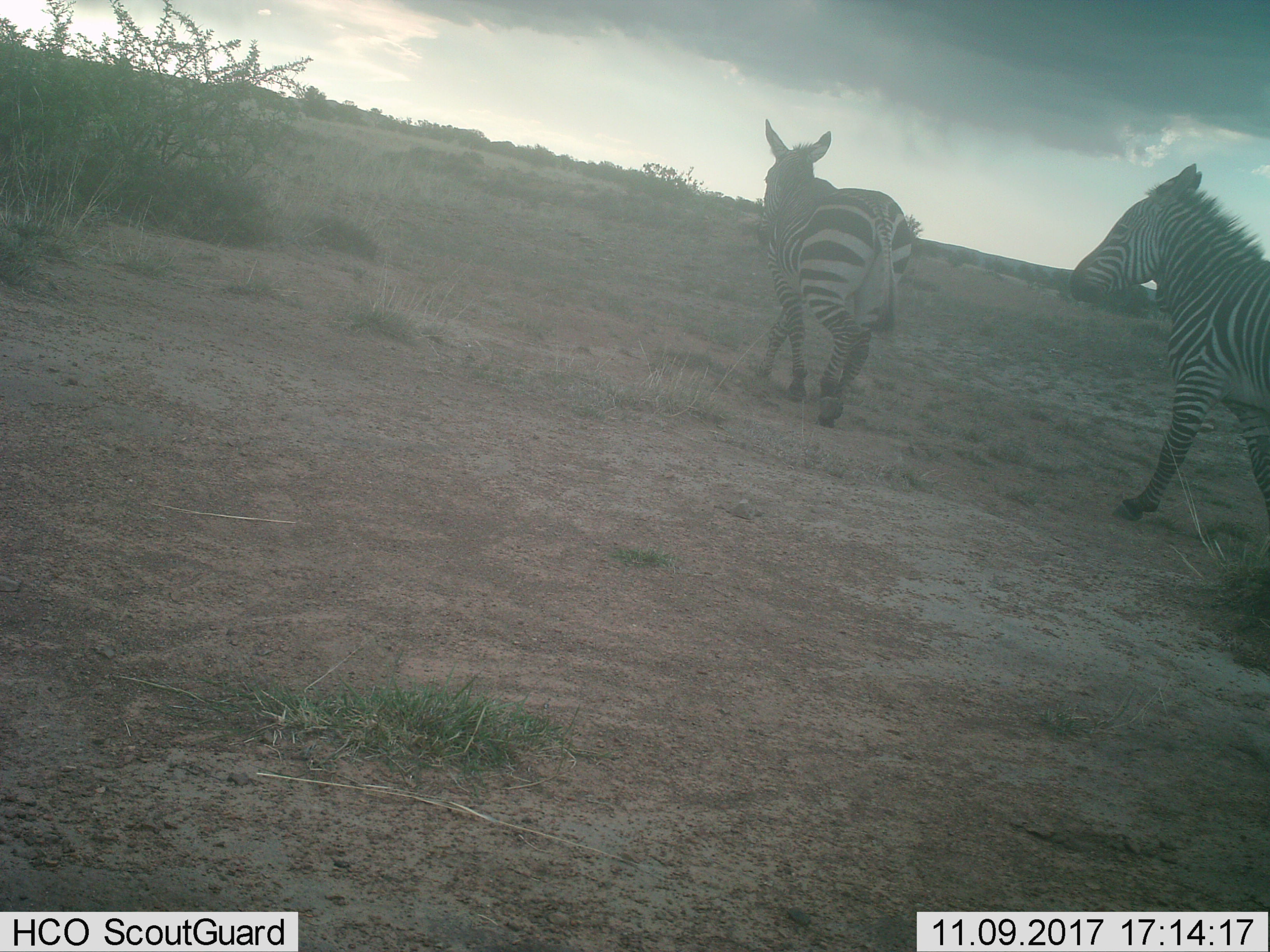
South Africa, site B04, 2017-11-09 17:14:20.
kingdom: Animalia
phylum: Chordata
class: Mammalia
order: Perissodactyla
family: Equidae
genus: Equus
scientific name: Equus zebra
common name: mountain zebra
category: zebramountain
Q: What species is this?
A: Zebramountain (mountain zebra) (Equus zebra).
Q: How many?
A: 2.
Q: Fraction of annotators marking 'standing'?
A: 0%.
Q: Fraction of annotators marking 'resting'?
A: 0%.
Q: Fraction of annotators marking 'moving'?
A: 100%.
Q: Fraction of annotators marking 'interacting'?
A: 0%.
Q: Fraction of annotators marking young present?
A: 17%.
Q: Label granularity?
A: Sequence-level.